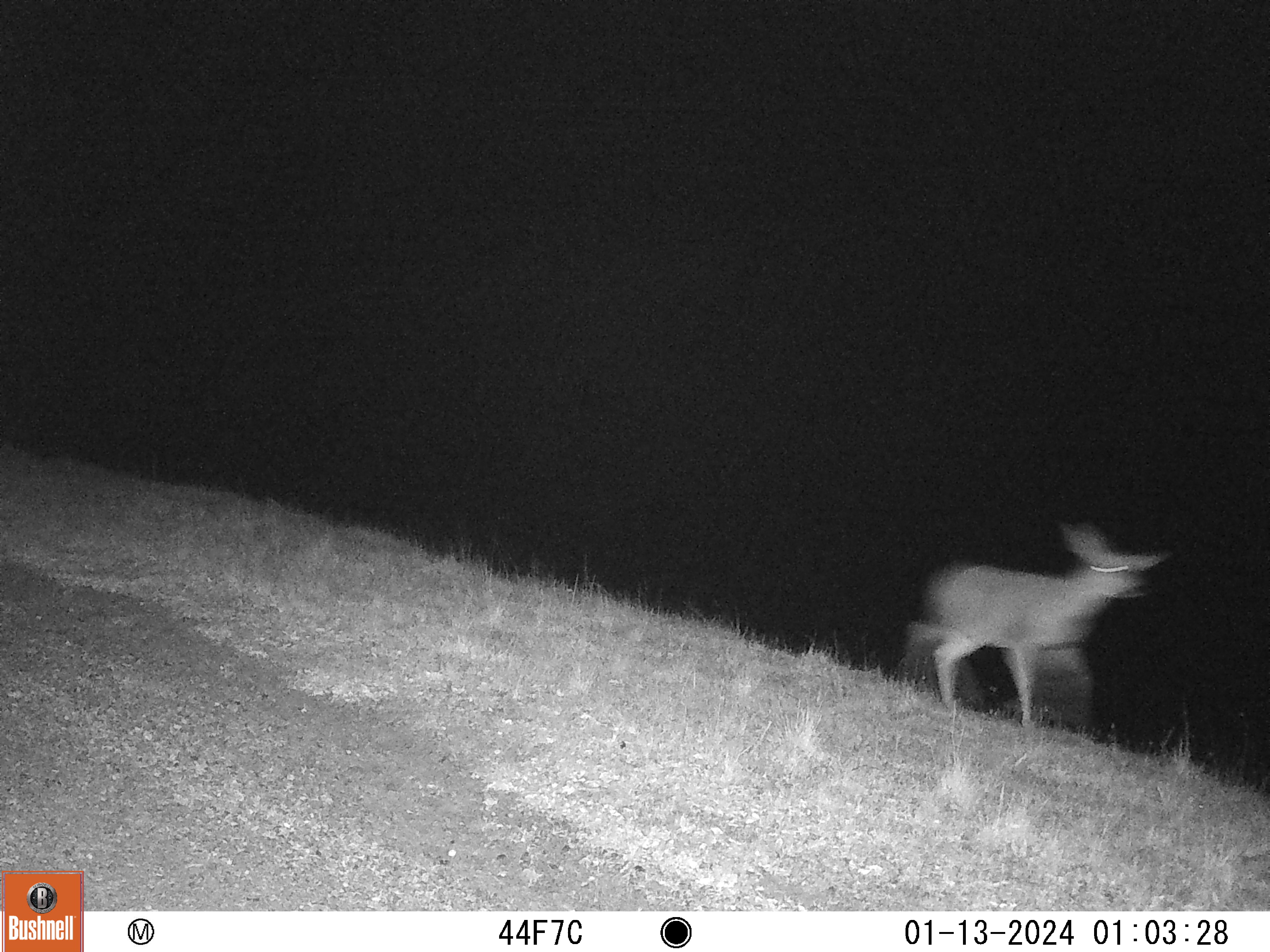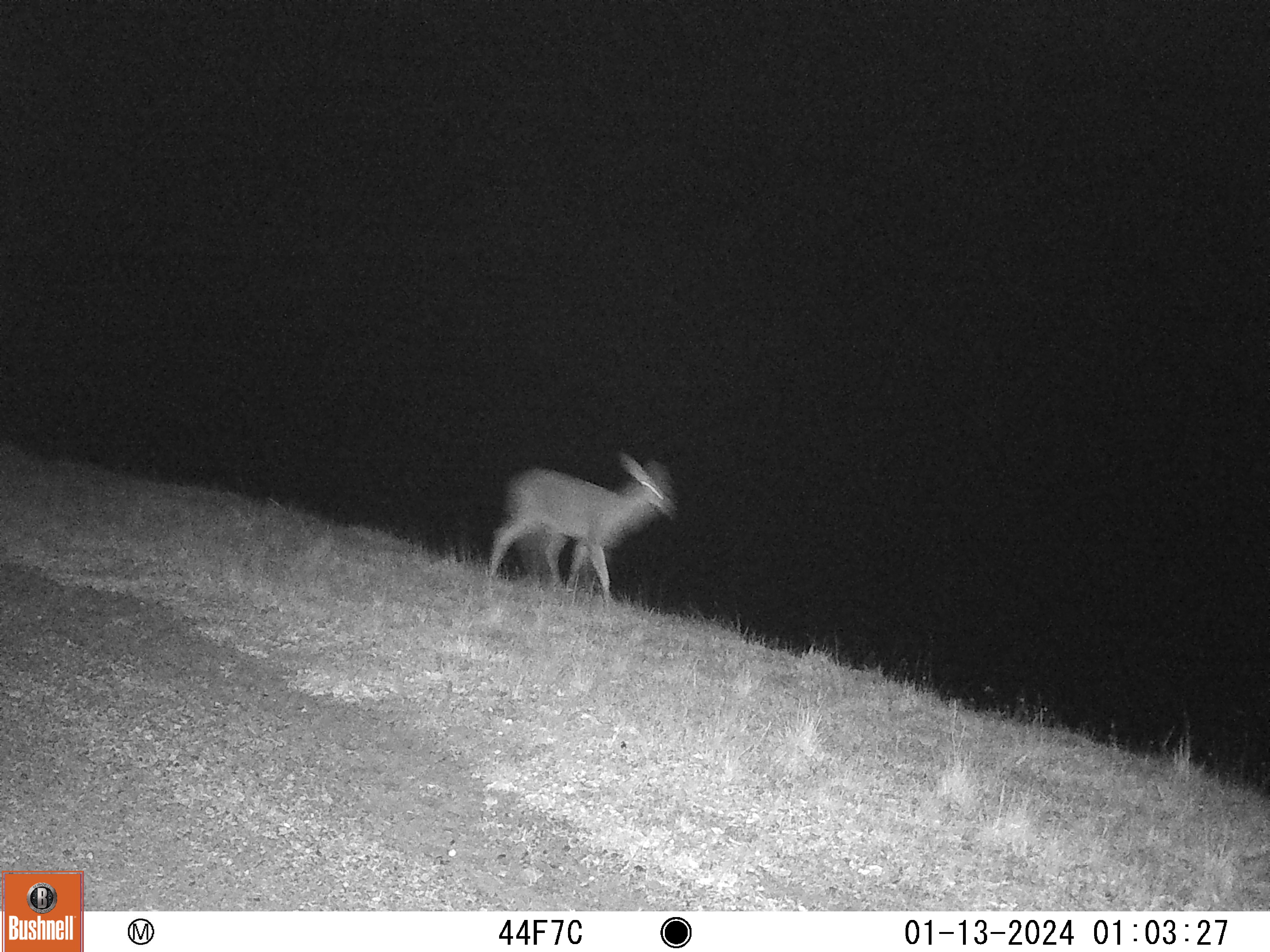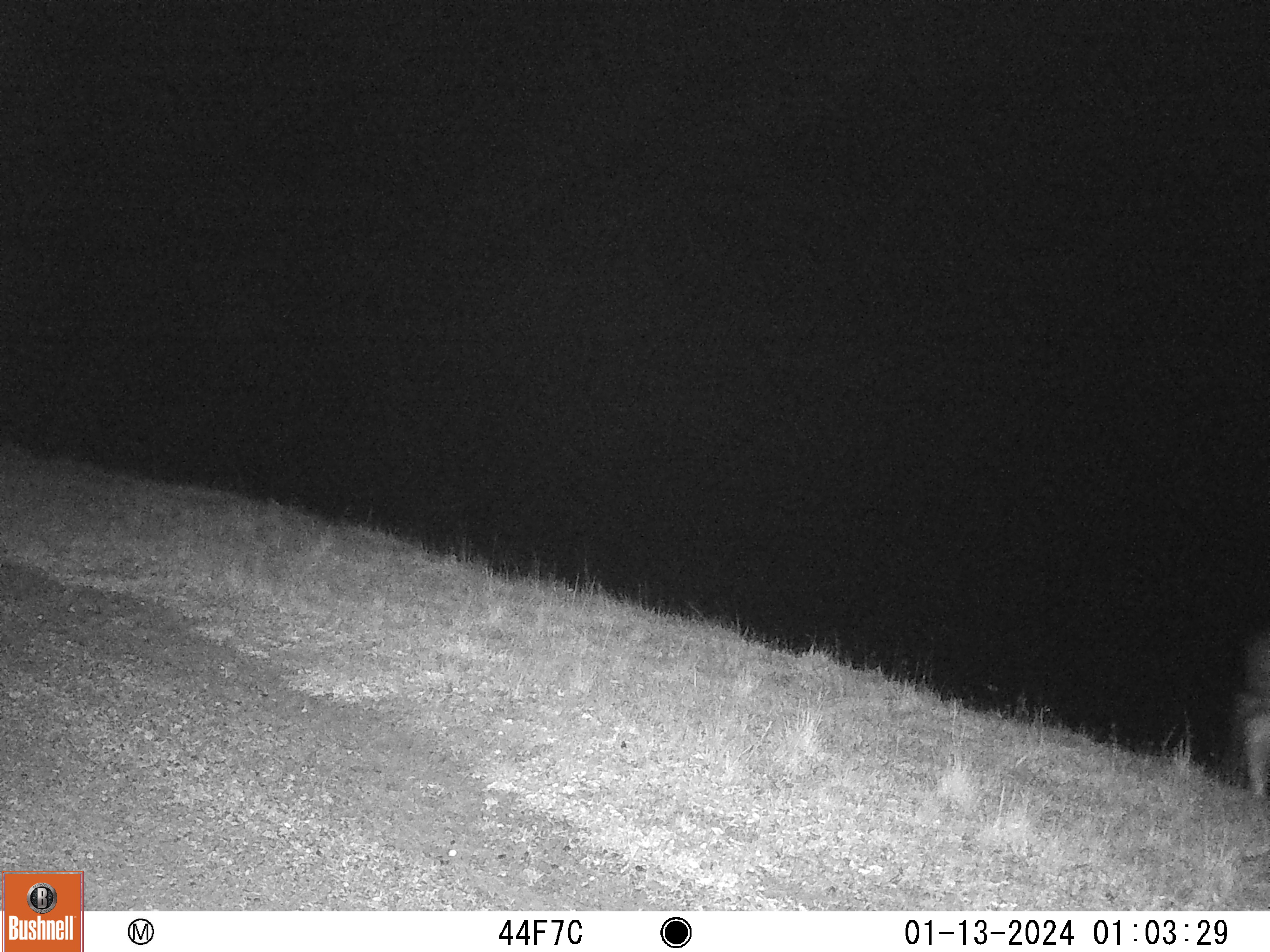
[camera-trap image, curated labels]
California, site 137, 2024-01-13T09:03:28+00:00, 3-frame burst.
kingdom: Animalia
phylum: Chordata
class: Mammalia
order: Artiodactyla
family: Cervidae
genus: Odocoileus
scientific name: Odocoileus hemionus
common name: mule deer